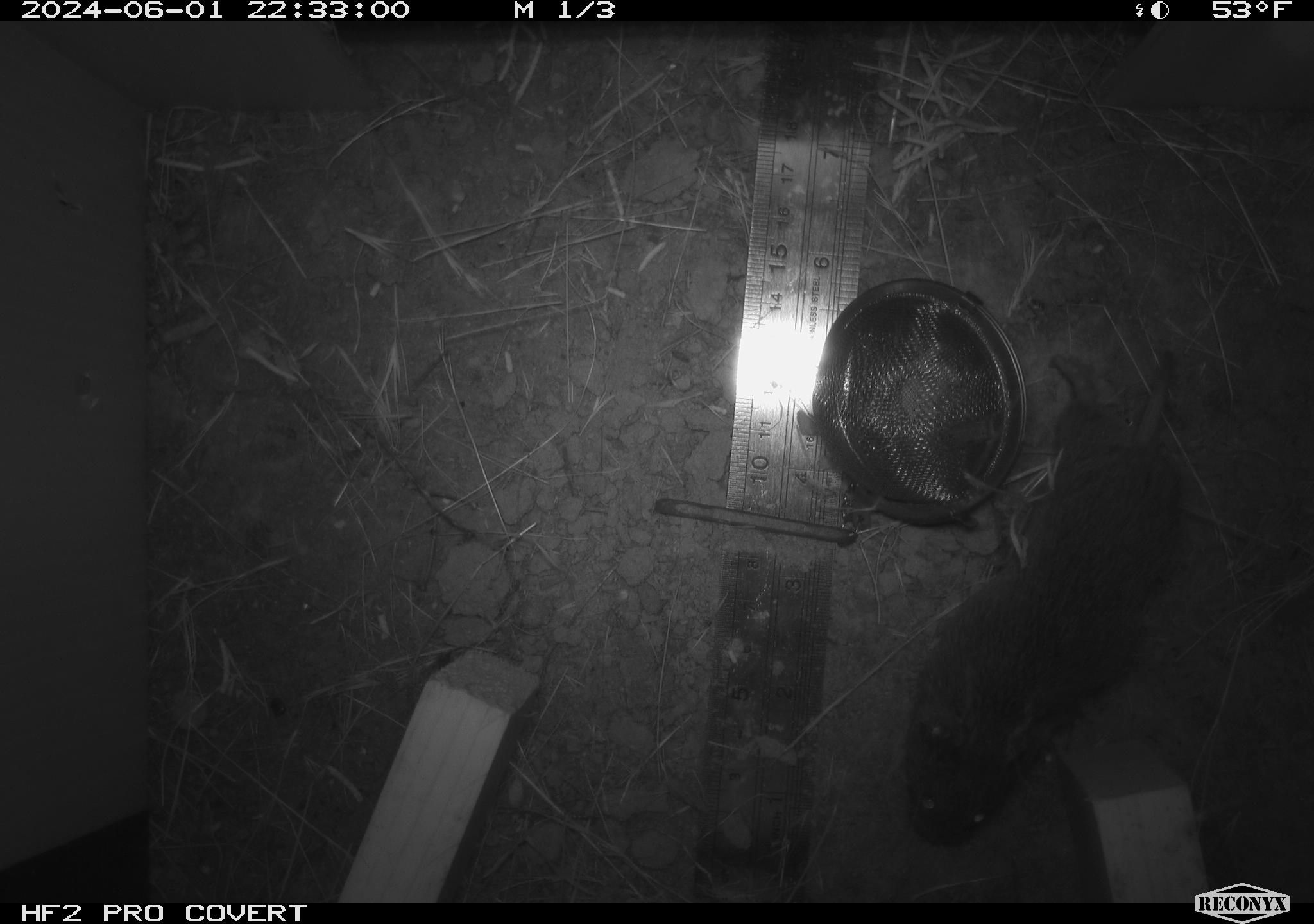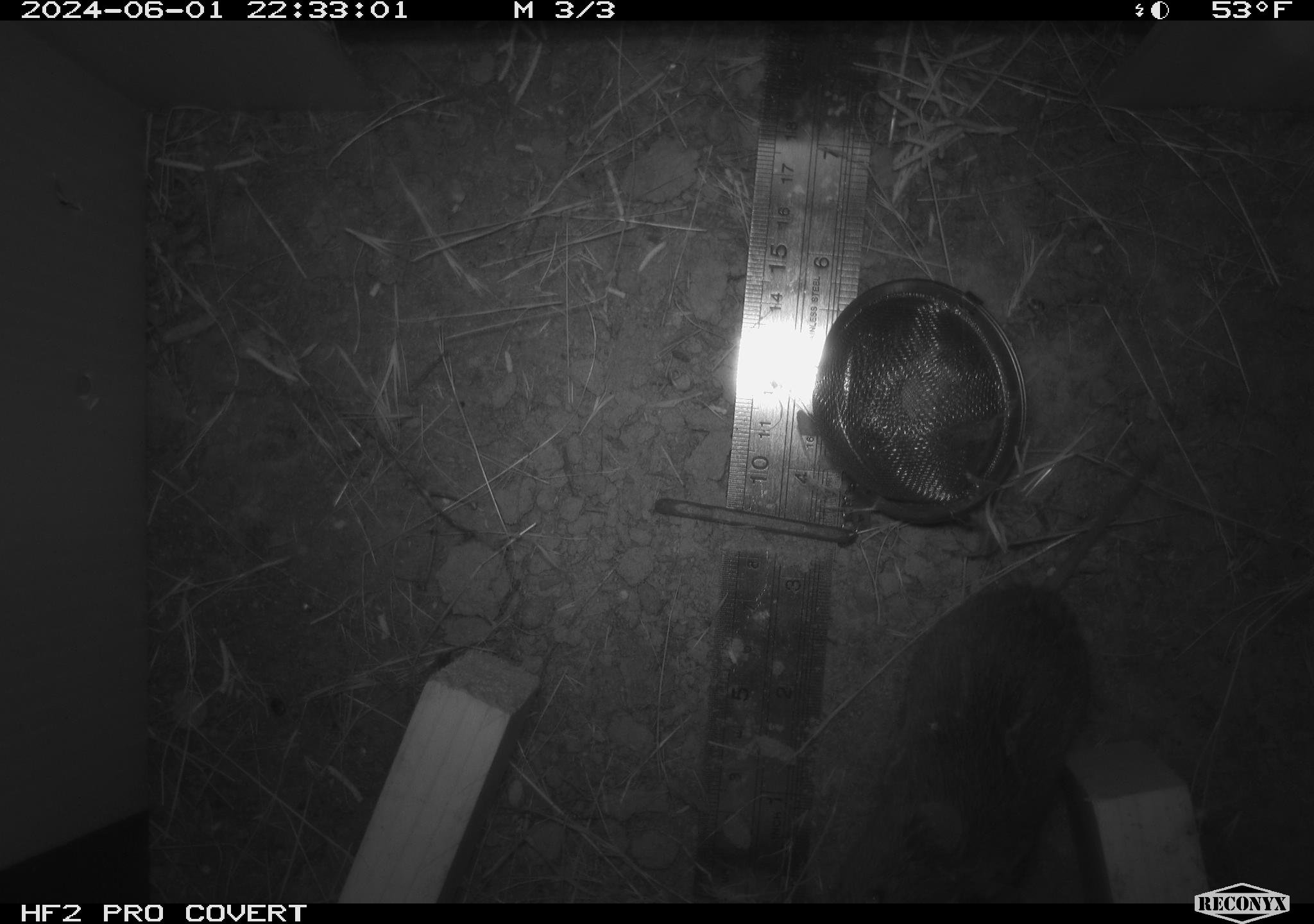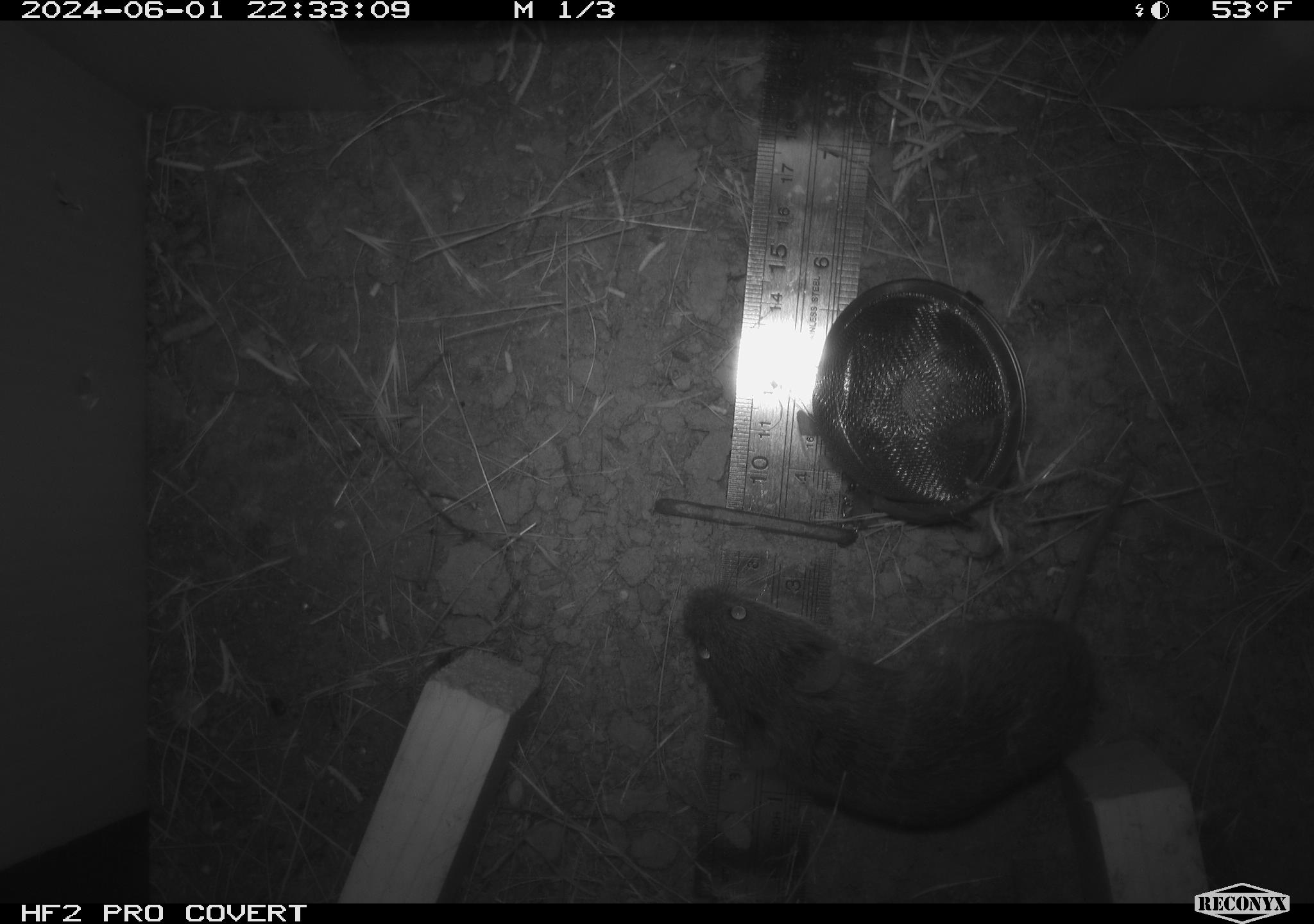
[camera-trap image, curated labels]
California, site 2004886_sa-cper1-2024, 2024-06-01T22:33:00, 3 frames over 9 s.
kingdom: Animalia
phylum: Chordata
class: Mammalia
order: Rodentia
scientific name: Rodentia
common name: rodent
Rodent (Rodentia).